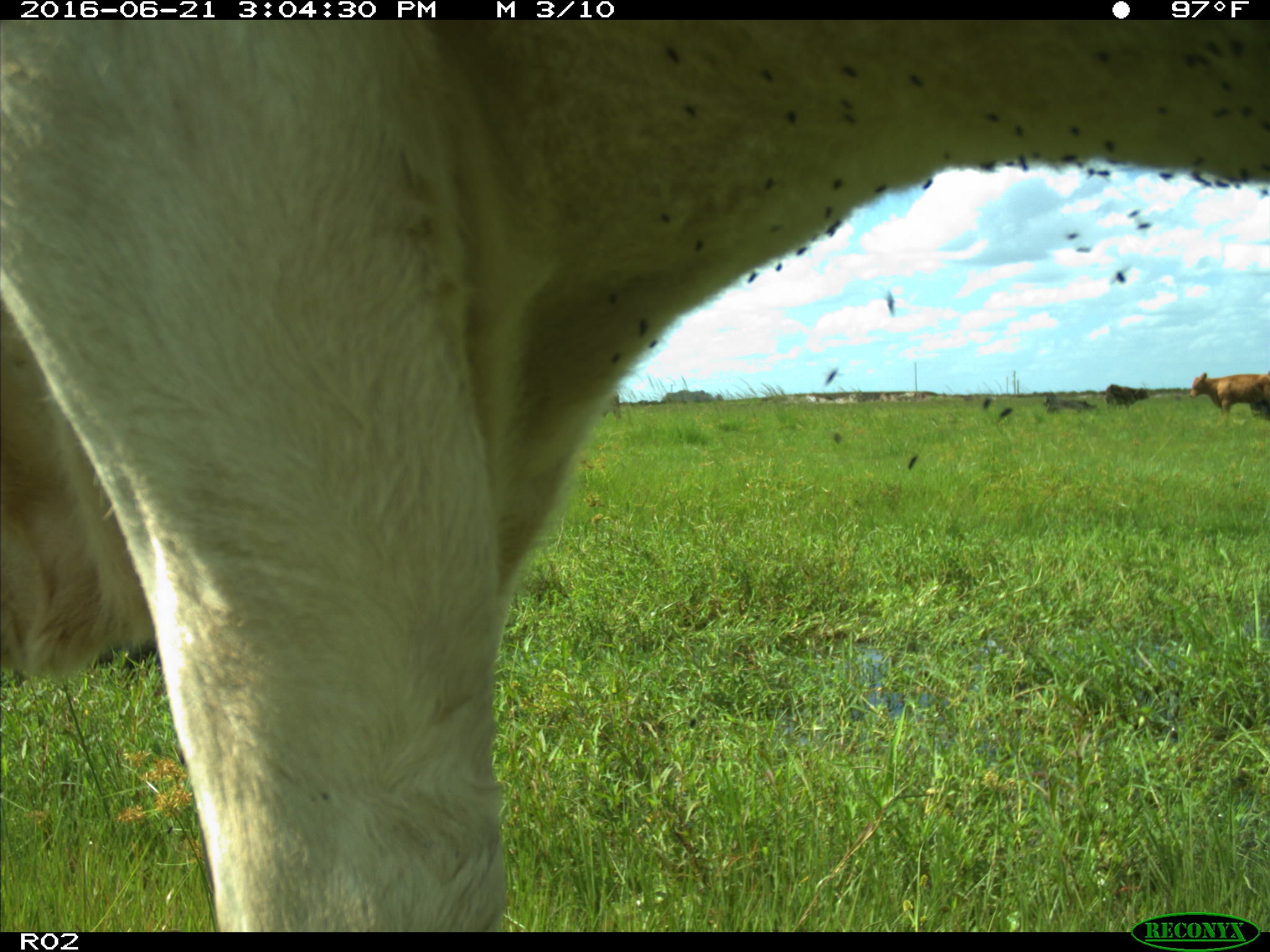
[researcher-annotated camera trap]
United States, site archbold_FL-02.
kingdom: Animalia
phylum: Chordata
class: Mammalia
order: Artiodactyla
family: Bovidae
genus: Bos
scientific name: Bos taurus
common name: domestic cow